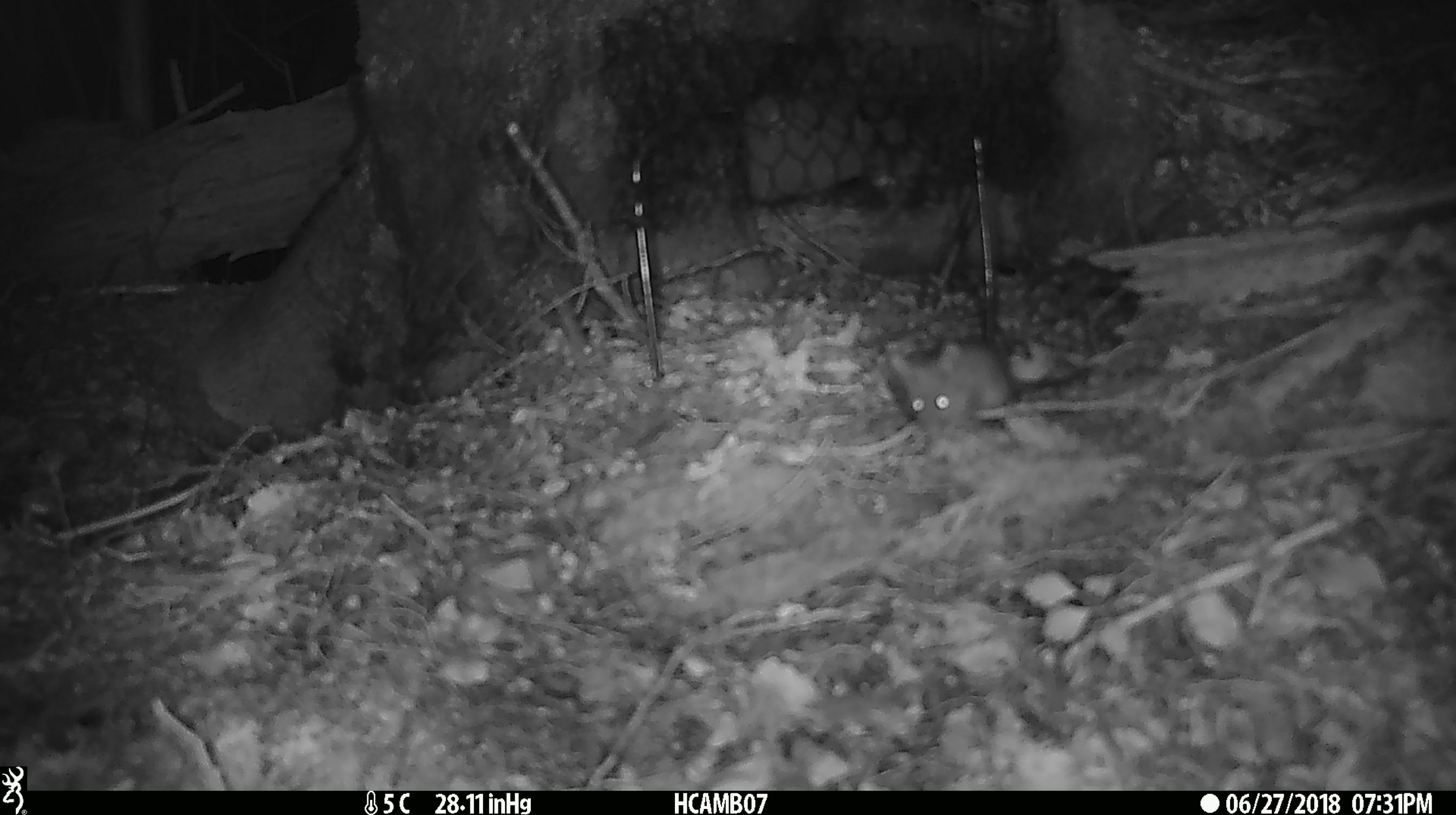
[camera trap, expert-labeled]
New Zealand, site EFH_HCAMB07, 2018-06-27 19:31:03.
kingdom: Animalia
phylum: Chordata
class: Mammalia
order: Rodentia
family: Muridae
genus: Mus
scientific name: Mus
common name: mouse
Mouse (Mus).